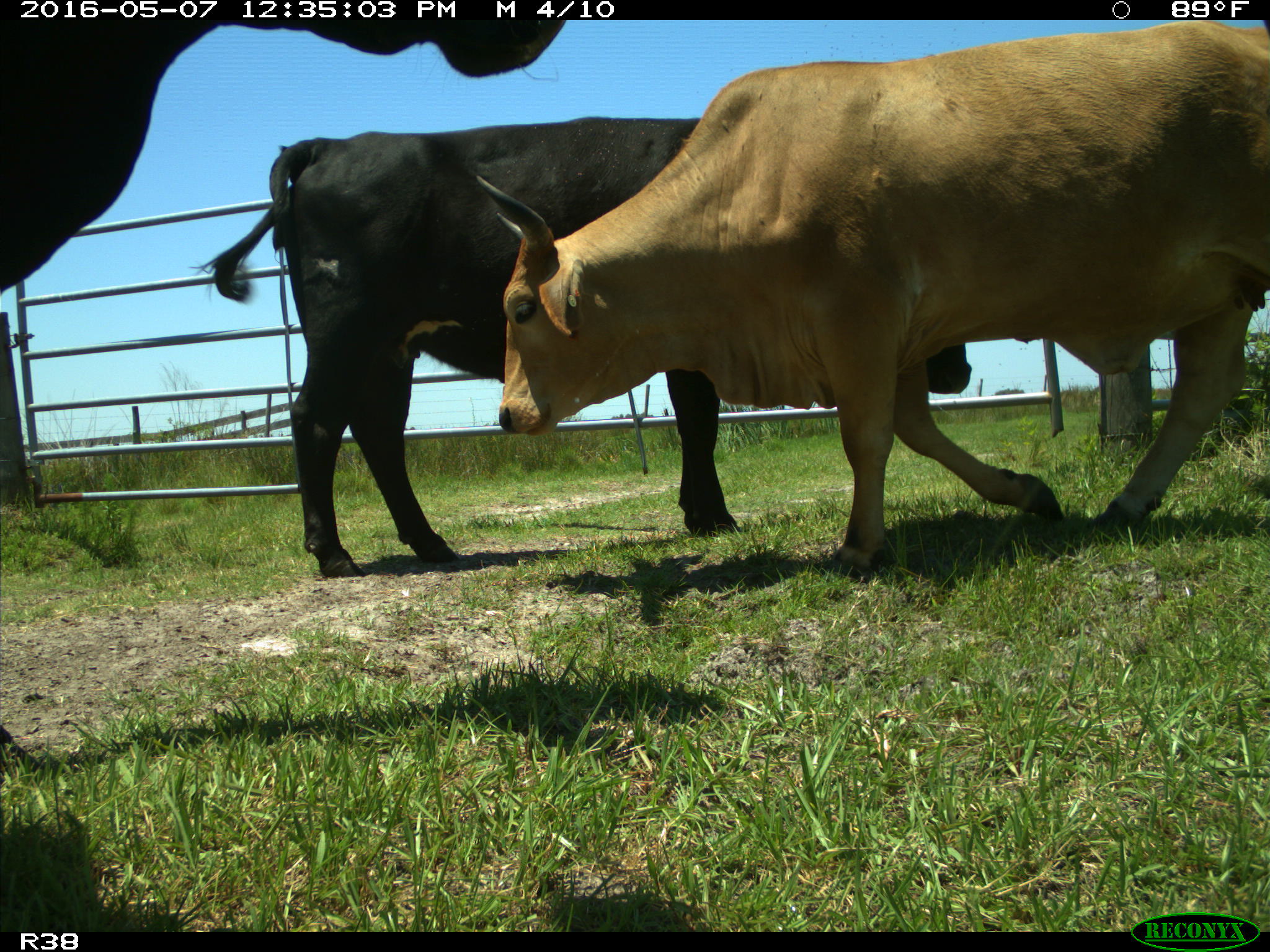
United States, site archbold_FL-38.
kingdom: Animalia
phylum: Chordata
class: Mammalia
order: Artiodactyla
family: Bovidae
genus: Bos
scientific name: Bos taurus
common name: domestic cow